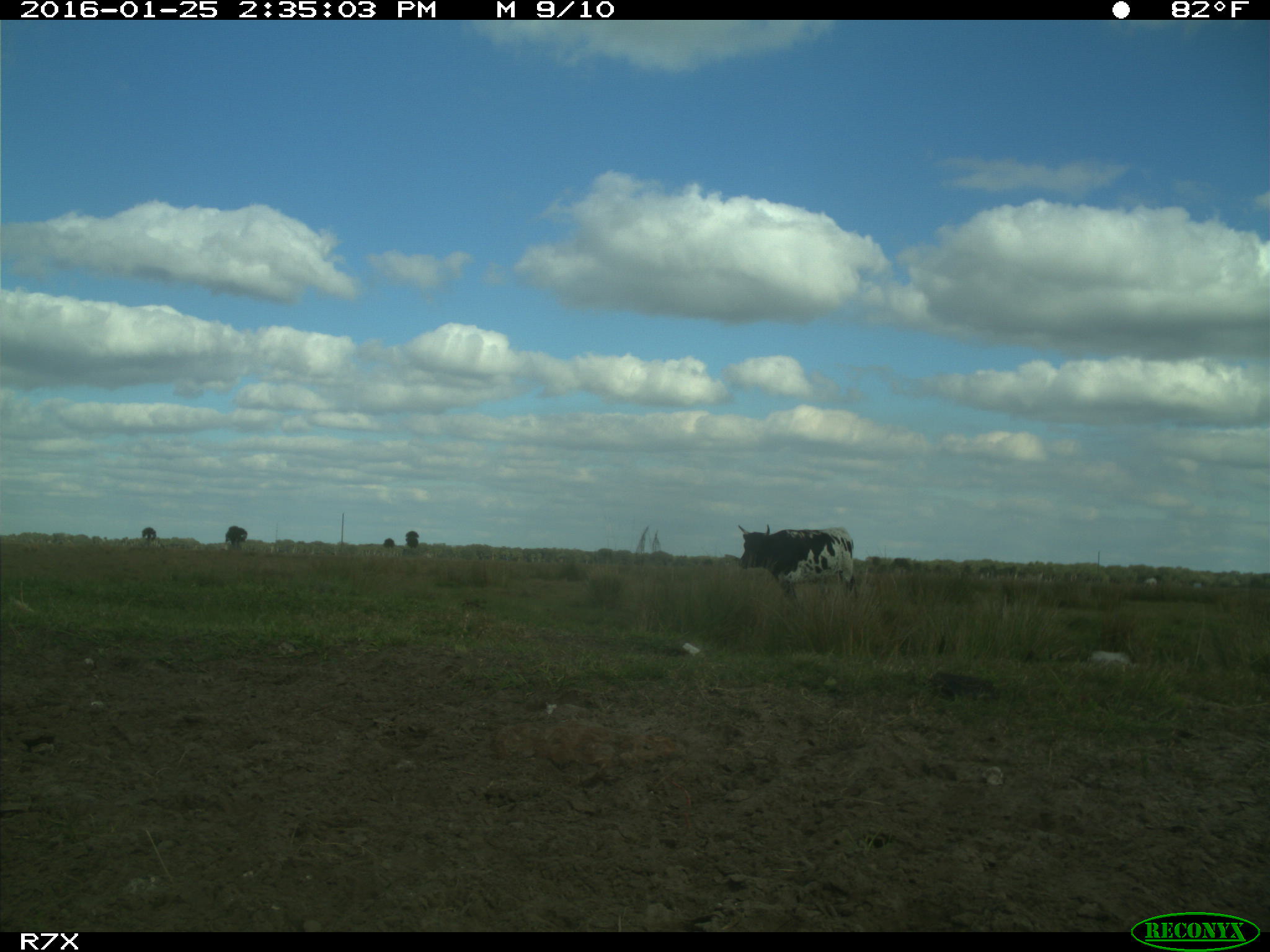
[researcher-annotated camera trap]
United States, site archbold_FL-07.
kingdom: Animalia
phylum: Chordata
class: Mammalia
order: Artiodactyla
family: Bovidae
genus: Bos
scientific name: Bos taurus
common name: domestic cow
Bos taurus (domestic cow).